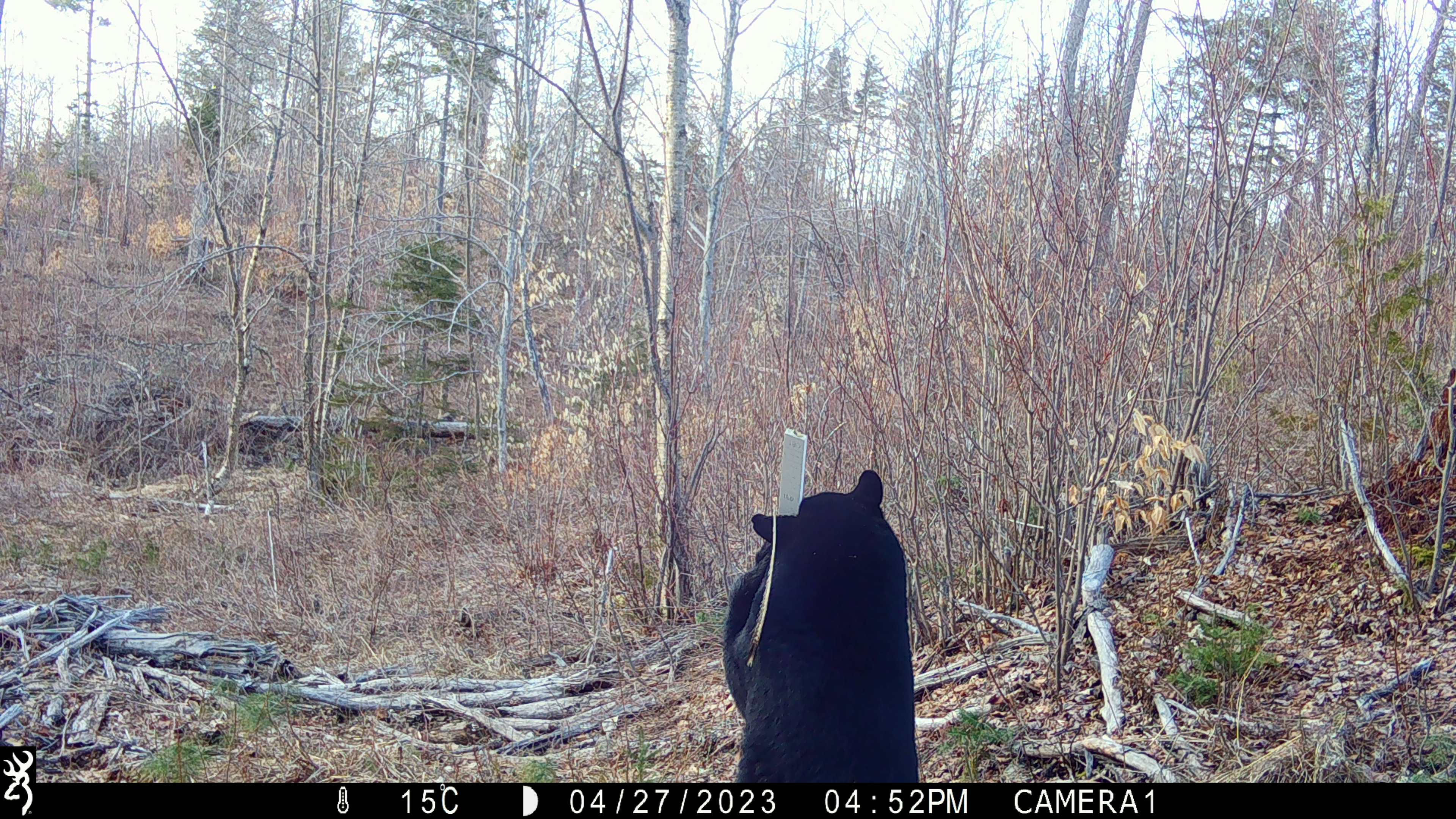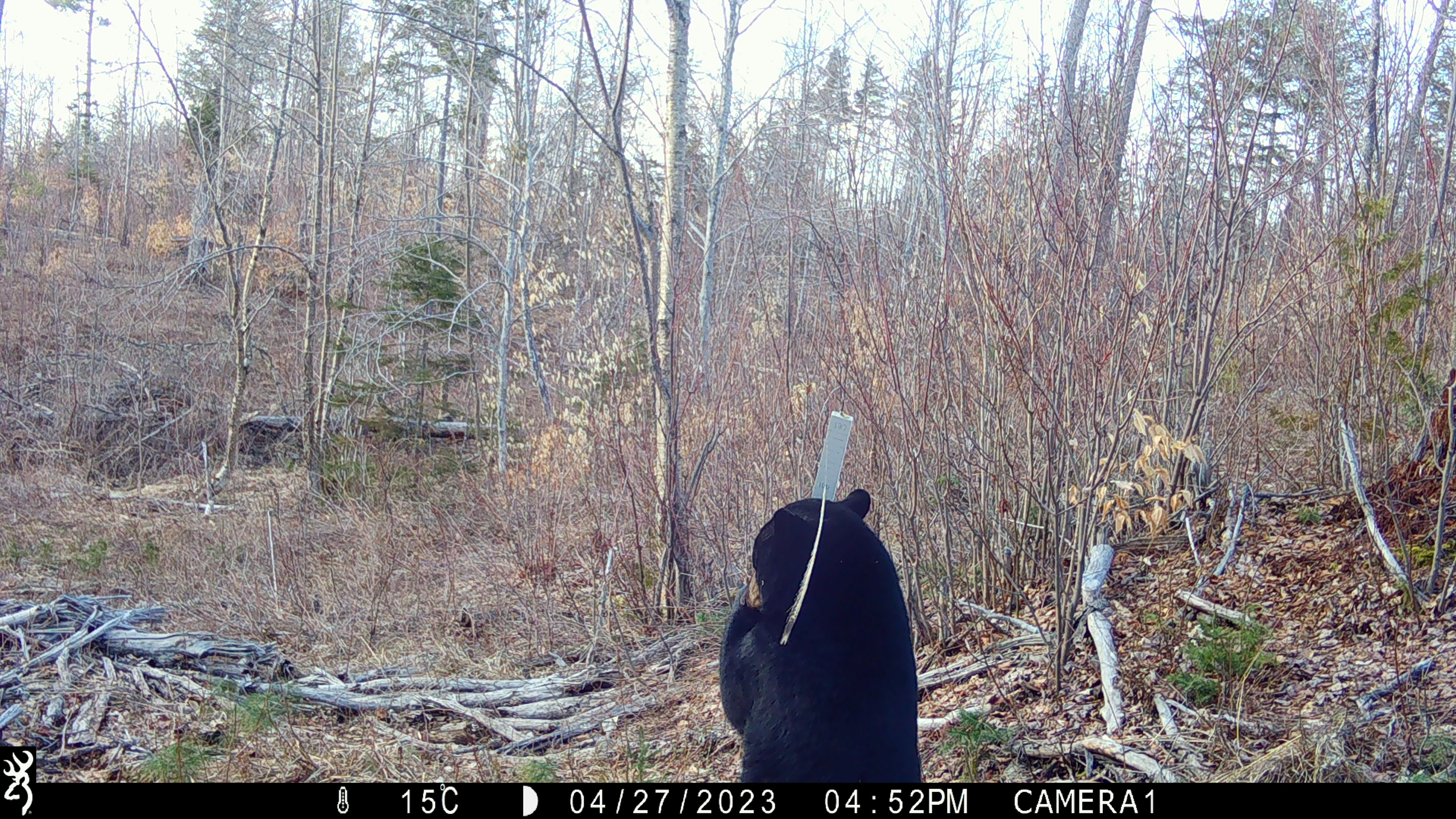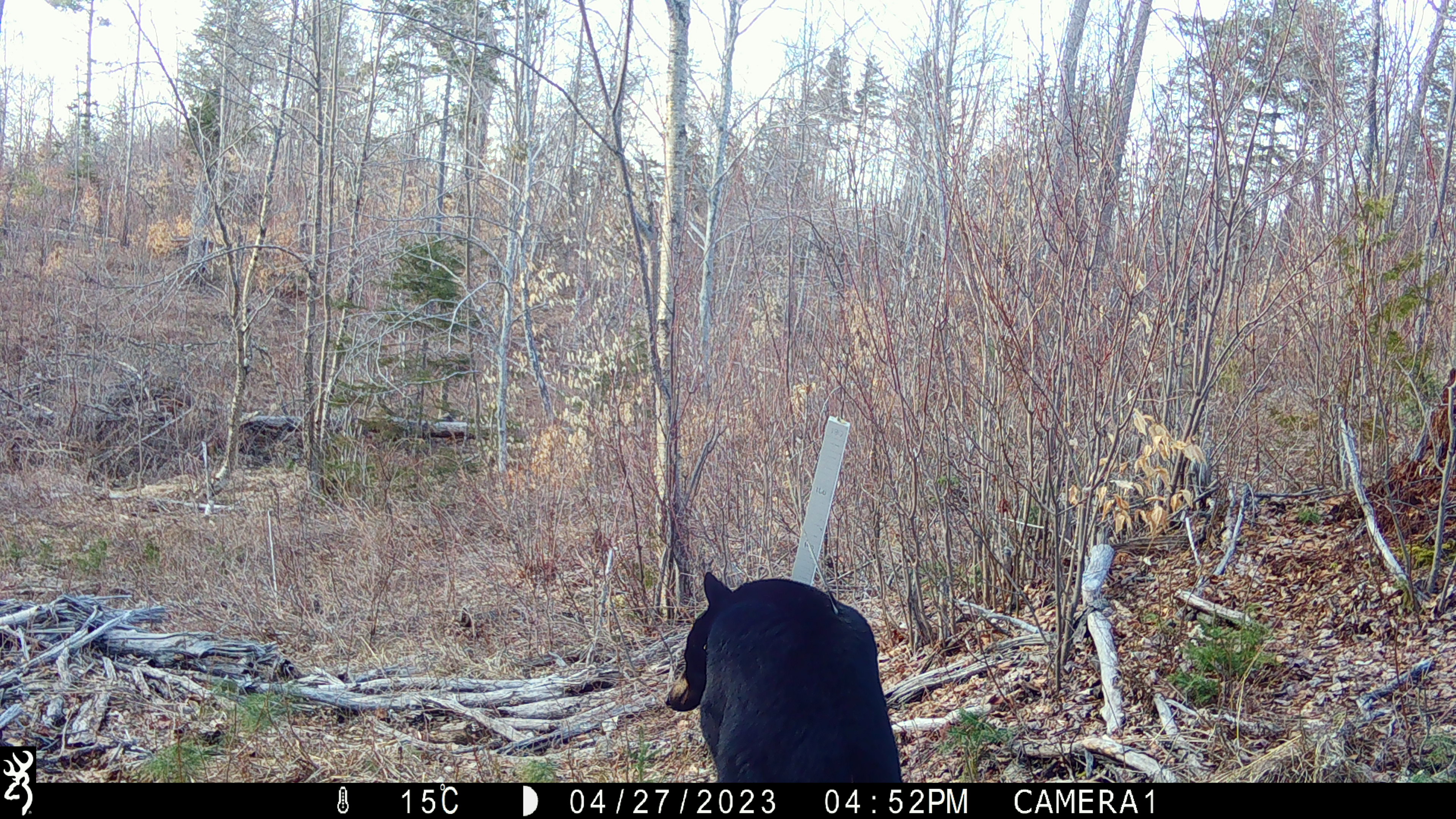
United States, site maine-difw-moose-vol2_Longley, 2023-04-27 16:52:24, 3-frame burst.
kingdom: Animalia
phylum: Chordata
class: Mammalia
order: Carnivora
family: Ursidae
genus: Ursus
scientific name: Ursus americanus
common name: black bear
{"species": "black bear (Ursus americanus)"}